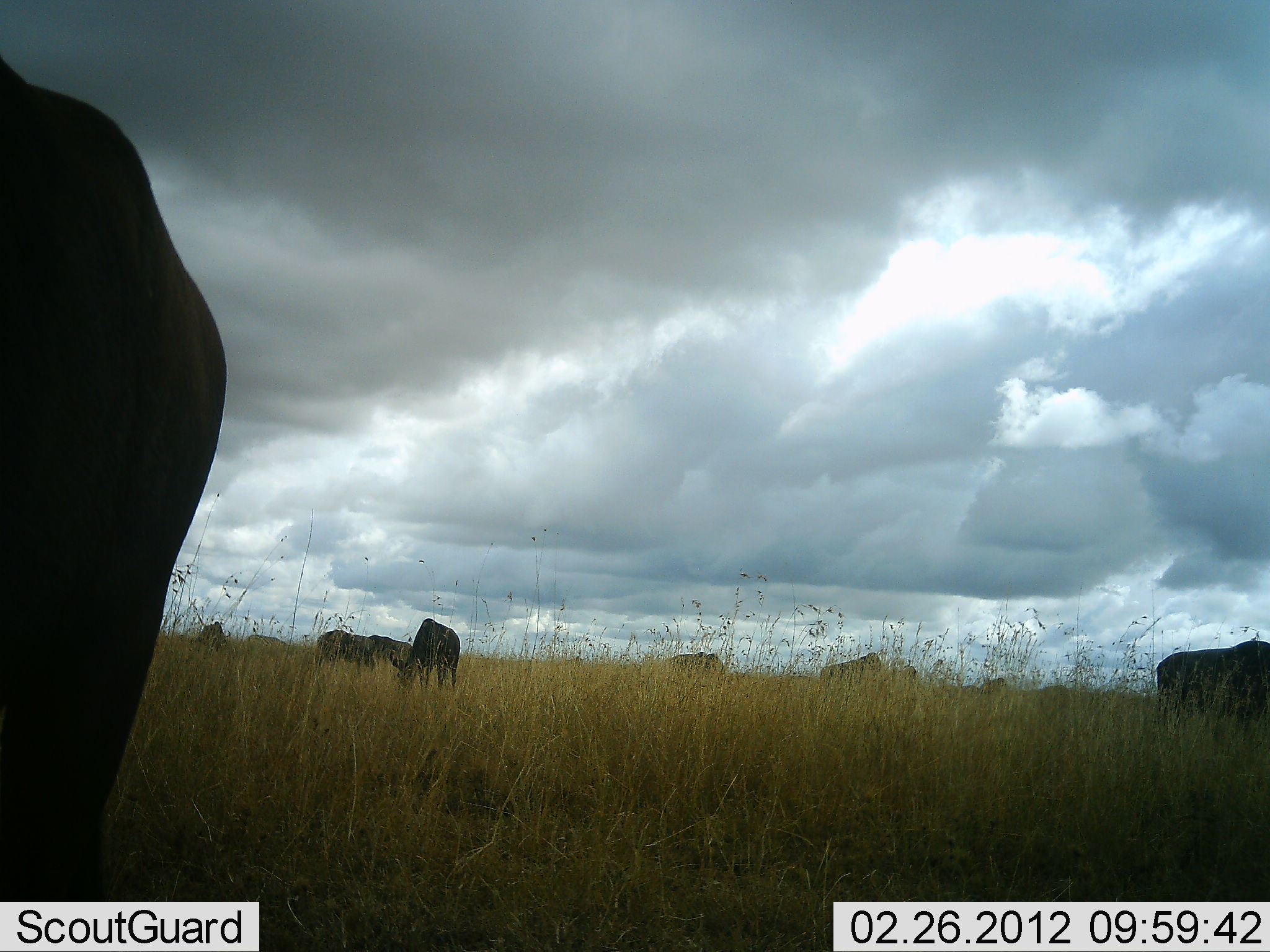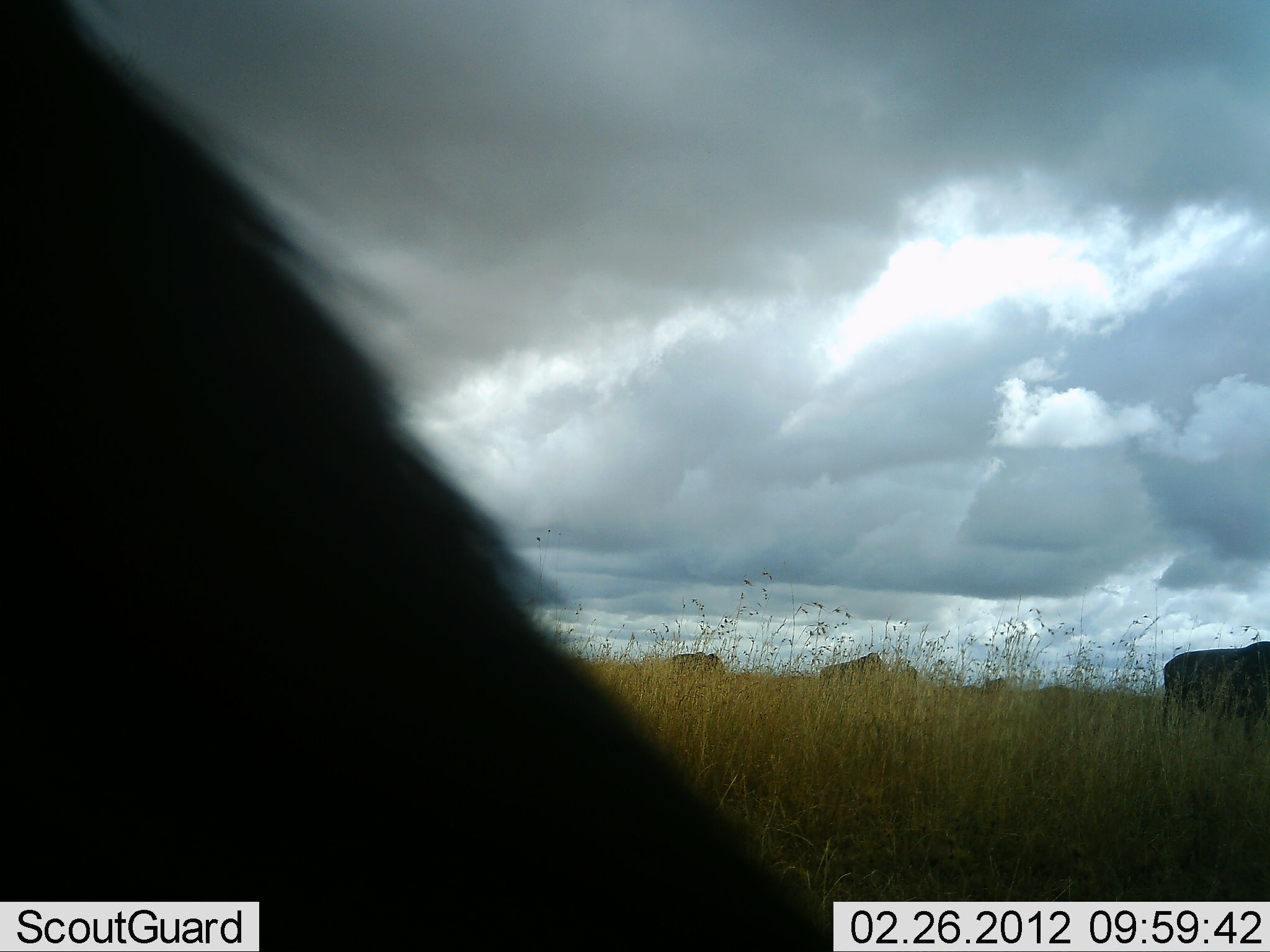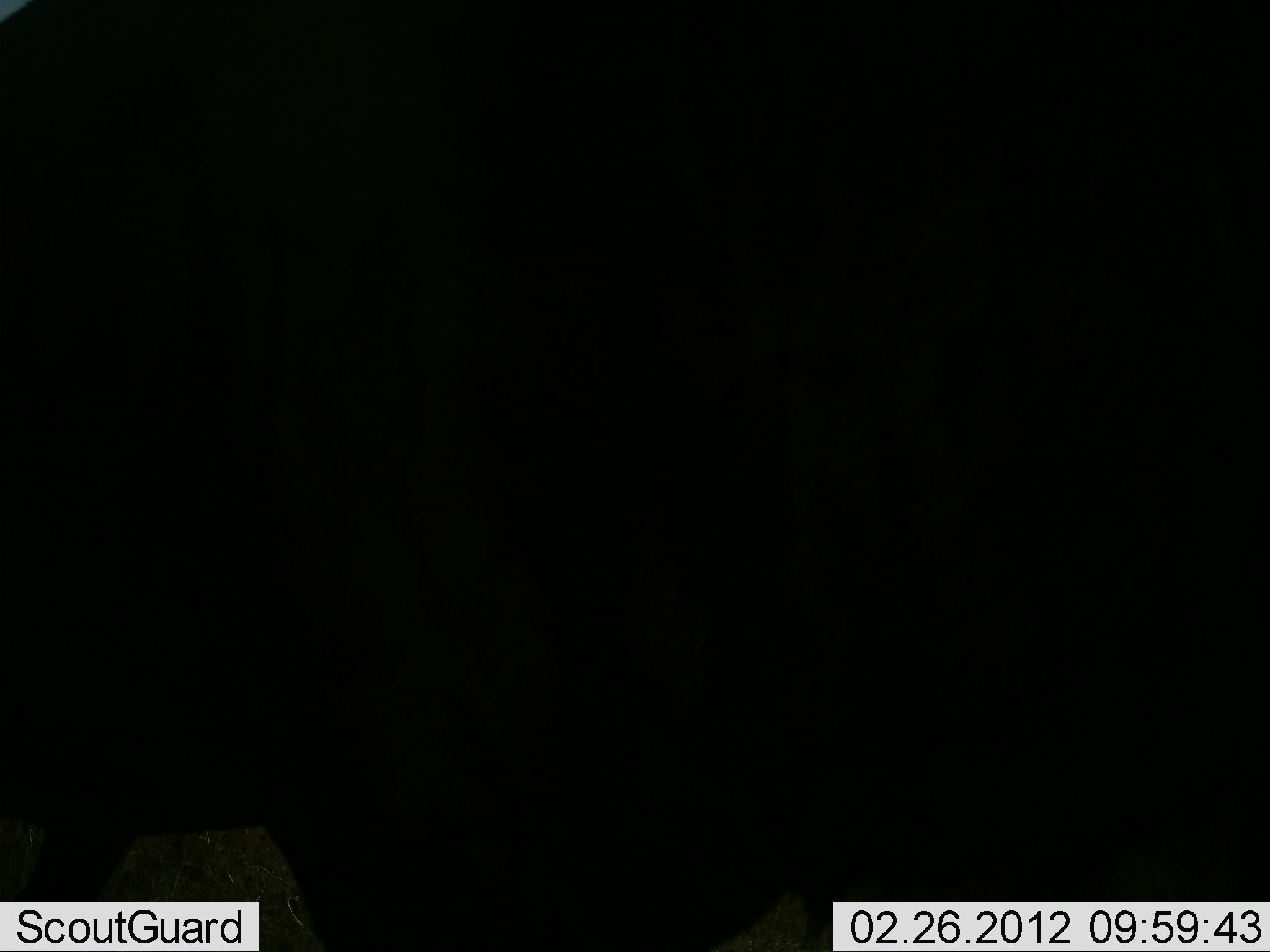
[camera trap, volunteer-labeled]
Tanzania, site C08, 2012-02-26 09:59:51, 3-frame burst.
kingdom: Animalia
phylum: Chordata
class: Mammalia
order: Artiodactyla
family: Bovidae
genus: Connochaetes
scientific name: Connochaetes taurinus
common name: blue wildebeest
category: wildebeest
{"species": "wildebeest (blue wildebeest) (Connochaetes taurinus)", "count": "10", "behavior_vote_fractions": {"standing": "50%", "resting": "6%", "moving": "31%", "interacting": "0%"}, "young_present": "0%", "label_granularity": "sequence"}